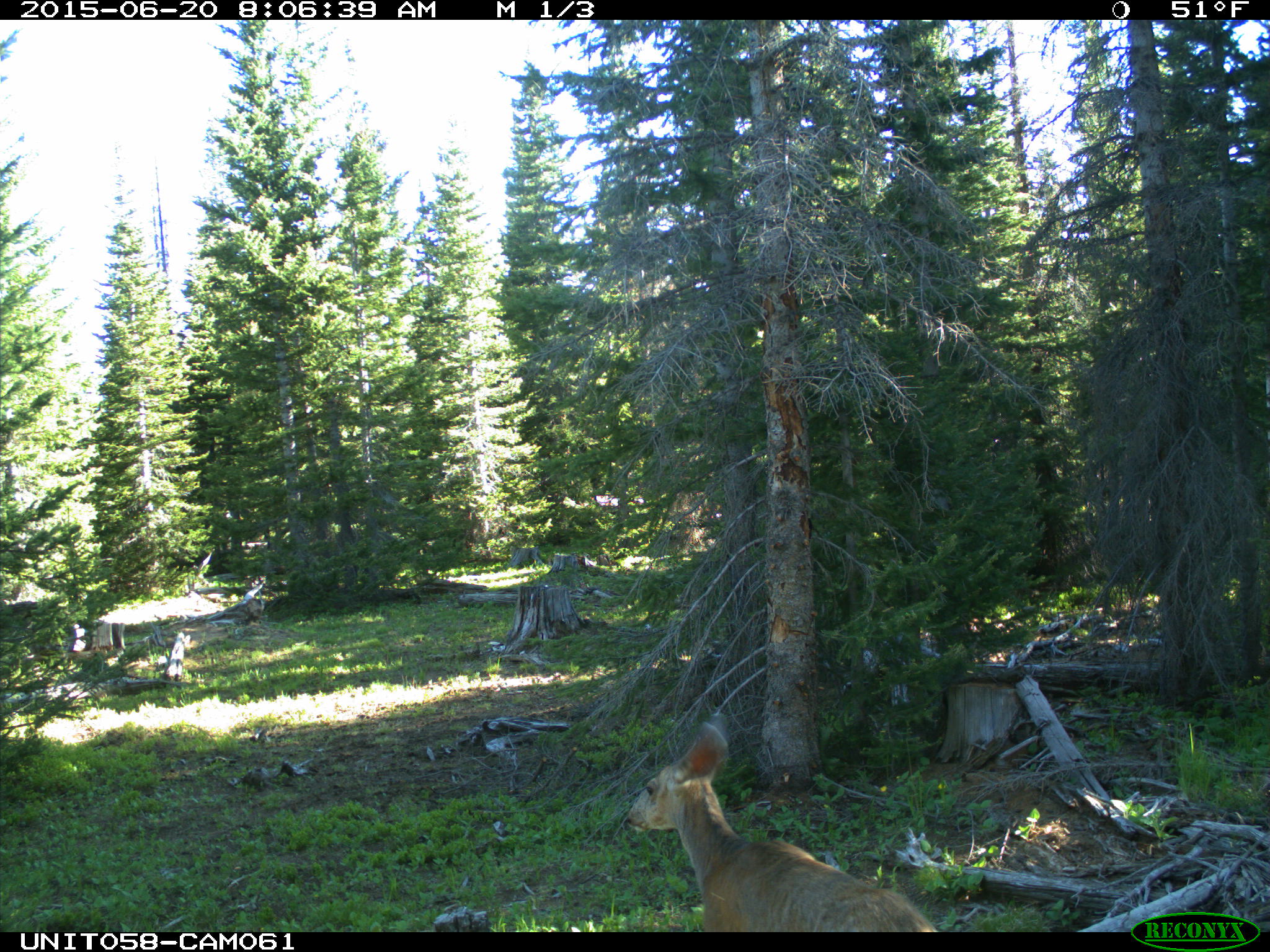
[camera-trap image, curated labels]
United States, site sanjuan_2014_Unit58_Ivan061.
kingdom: Animalia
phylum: Chordata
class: Mammalia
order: Artiodactyla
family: Cervidae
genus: Odocoileus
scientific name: Odocoileus hemionus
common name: mule deer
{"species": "Odocoileus hemionus (mule deer)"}